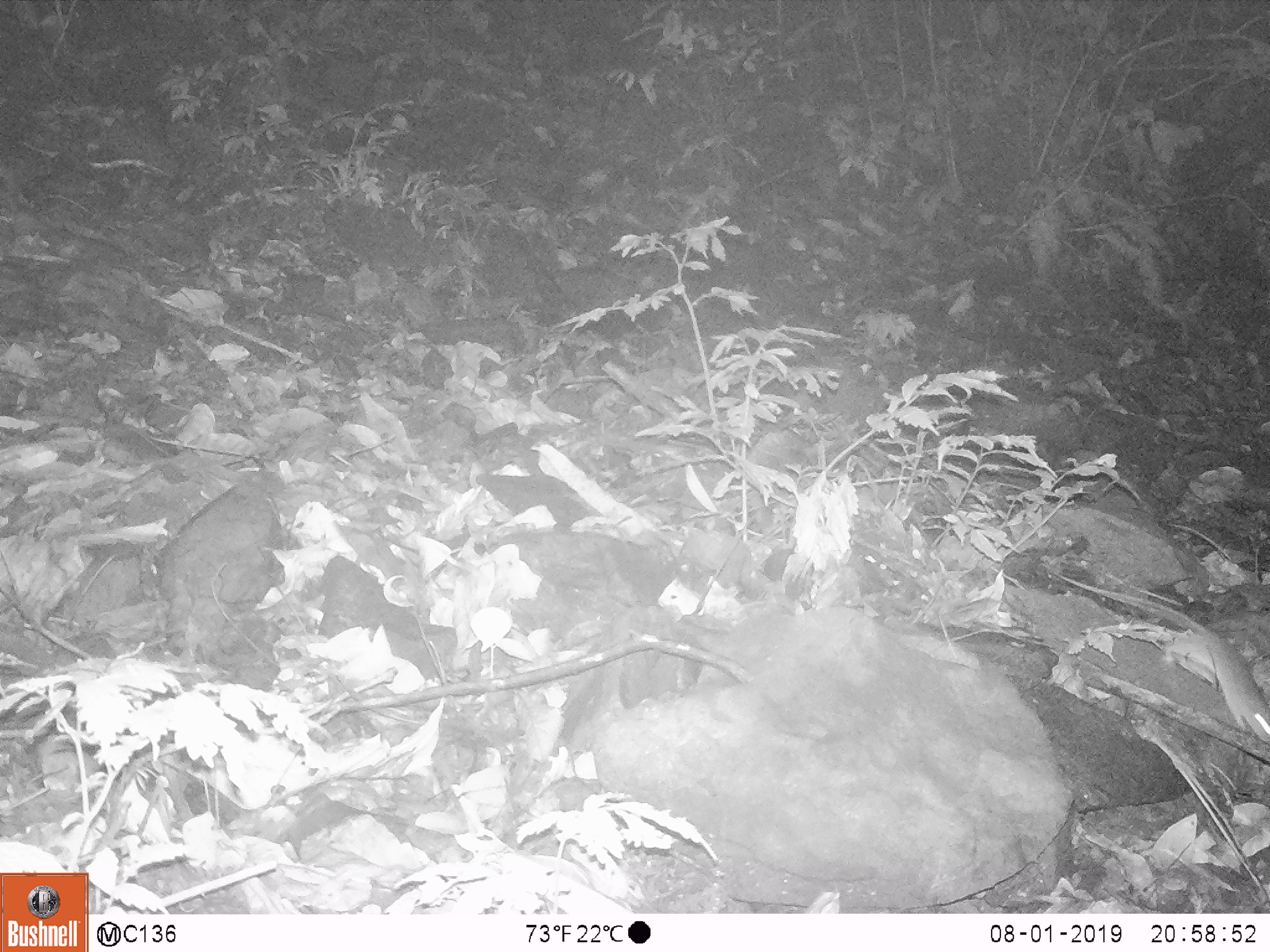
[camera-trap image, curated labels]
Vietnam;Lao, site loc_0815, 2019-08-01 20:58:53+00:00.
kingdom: Animalia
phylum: Chordata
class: Mammalia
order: Rodentia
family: Muridae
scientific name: Muridae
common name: old-world mice and rats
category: unidentified murid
Unidentified murid (old-world mice and rats) (Muridae). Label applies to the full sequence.